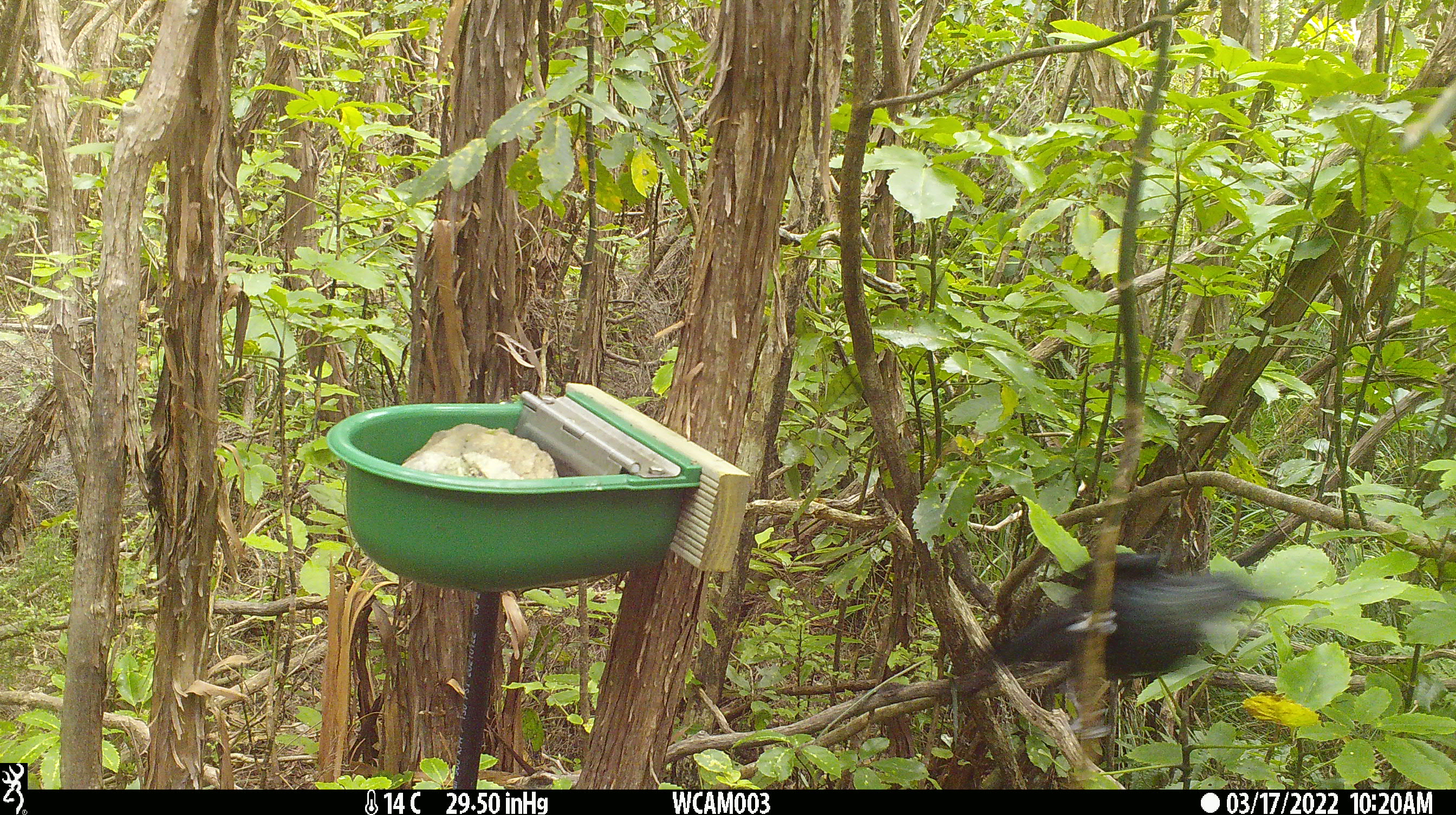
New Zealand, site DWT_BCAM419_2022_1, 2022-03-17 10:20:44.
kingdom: Animalia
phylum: Chordata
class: Aves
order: Passeriformes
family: Meliphagidae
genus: Prosthemadera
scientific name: Prosthemadera novaeseelandiae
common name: tui